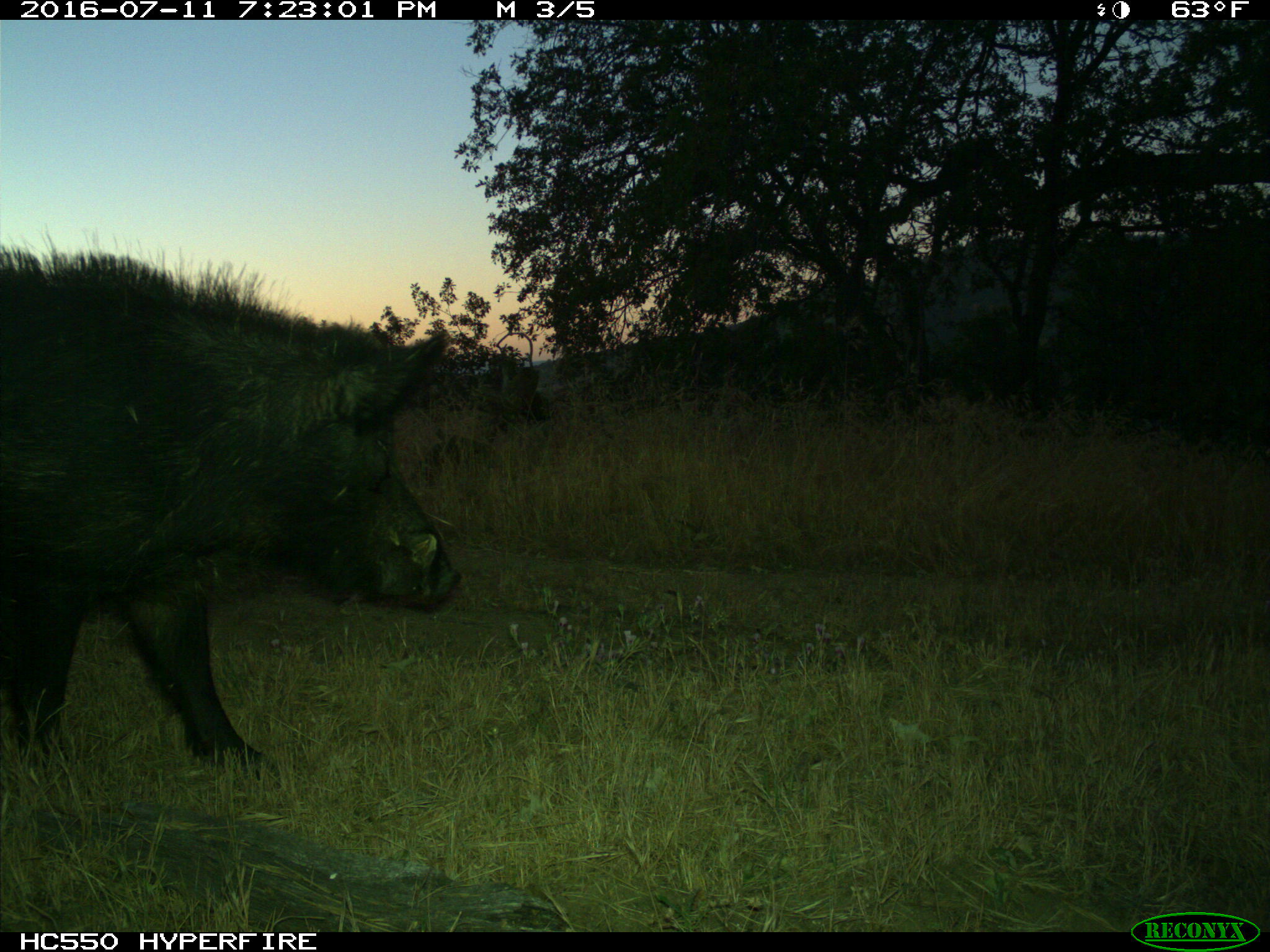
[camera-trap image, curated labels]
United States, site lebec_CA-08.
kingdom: Animalia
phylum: Chordata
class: Mammalia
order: Artiodactyla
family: Suidae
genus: Sus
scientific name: Sus scrofa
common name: wild boar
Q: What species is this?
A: Sus scrofa (wild boar).